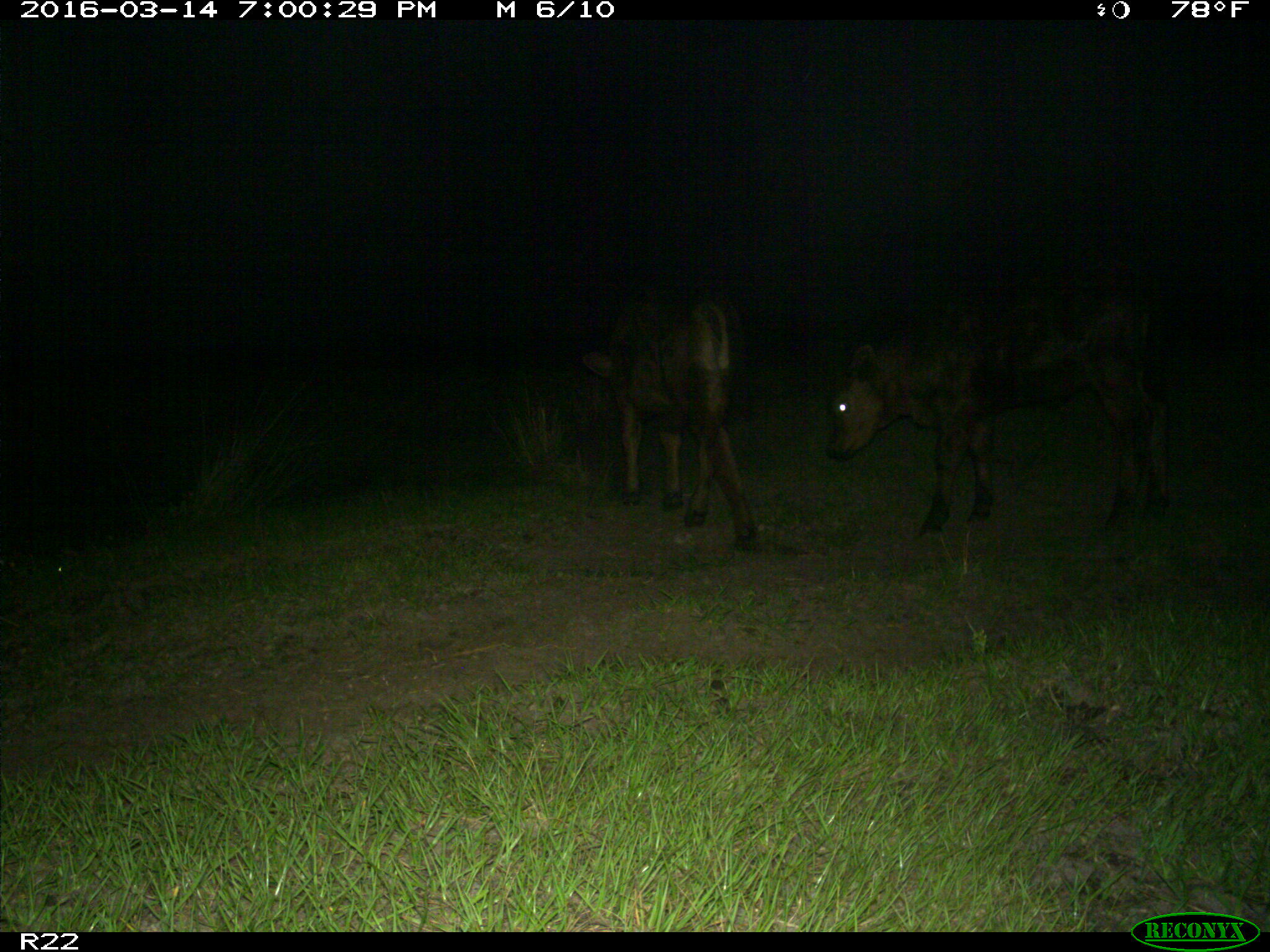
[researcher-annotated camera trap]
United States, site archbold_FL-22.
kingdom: Animalia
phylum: Chordata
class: Mammalia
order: Artiodactyla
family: Bovidae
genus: Bos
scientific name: Bos taurus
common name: domestic cow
Bos taurus (domestic cow).